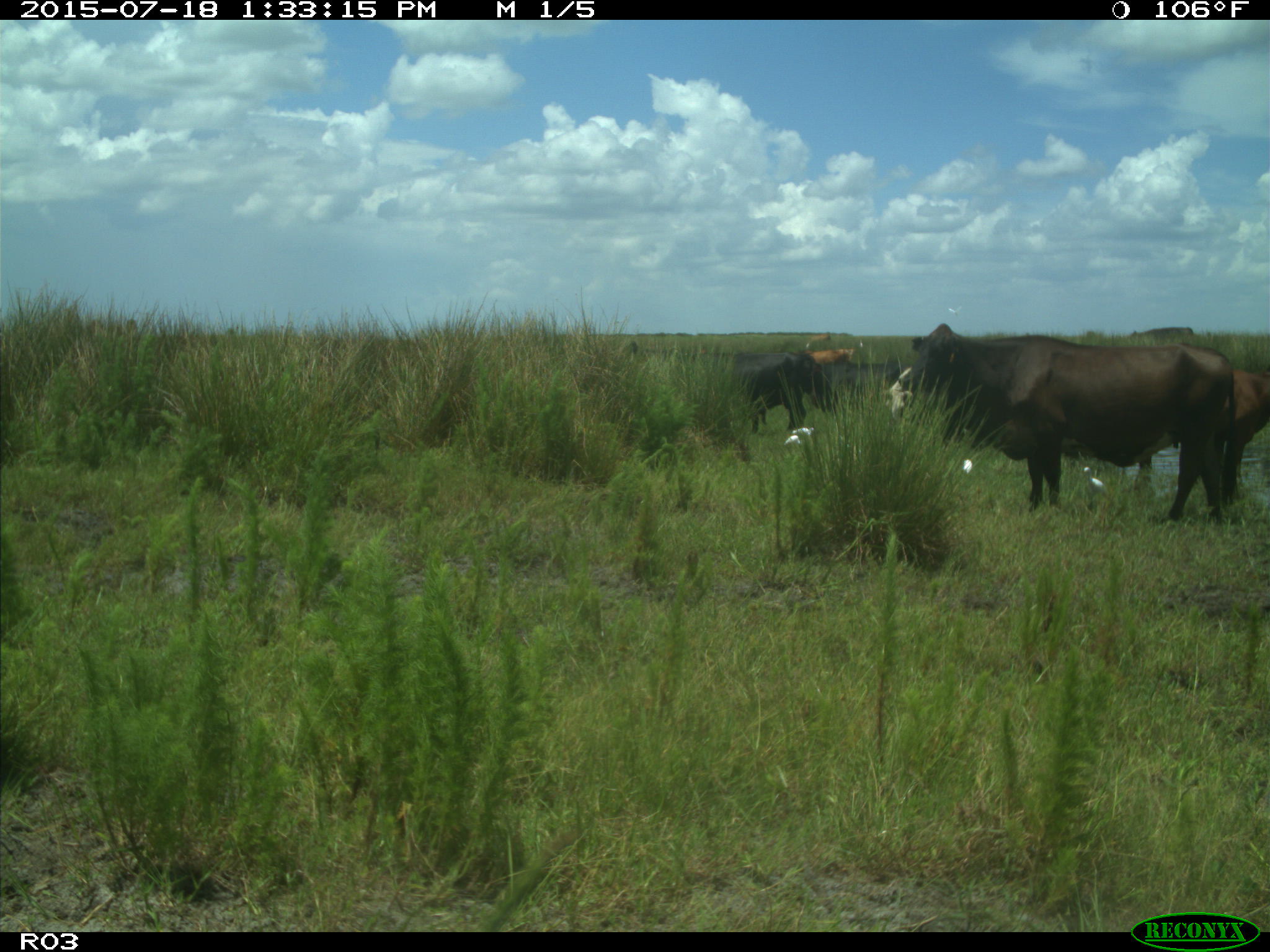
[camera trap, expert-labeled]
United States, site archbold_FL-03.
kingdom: Animalia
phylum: Chordata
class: Mammalia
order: Artiodactyla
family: Bovidae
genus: Bos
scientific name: Bos taurus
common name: domestic cow